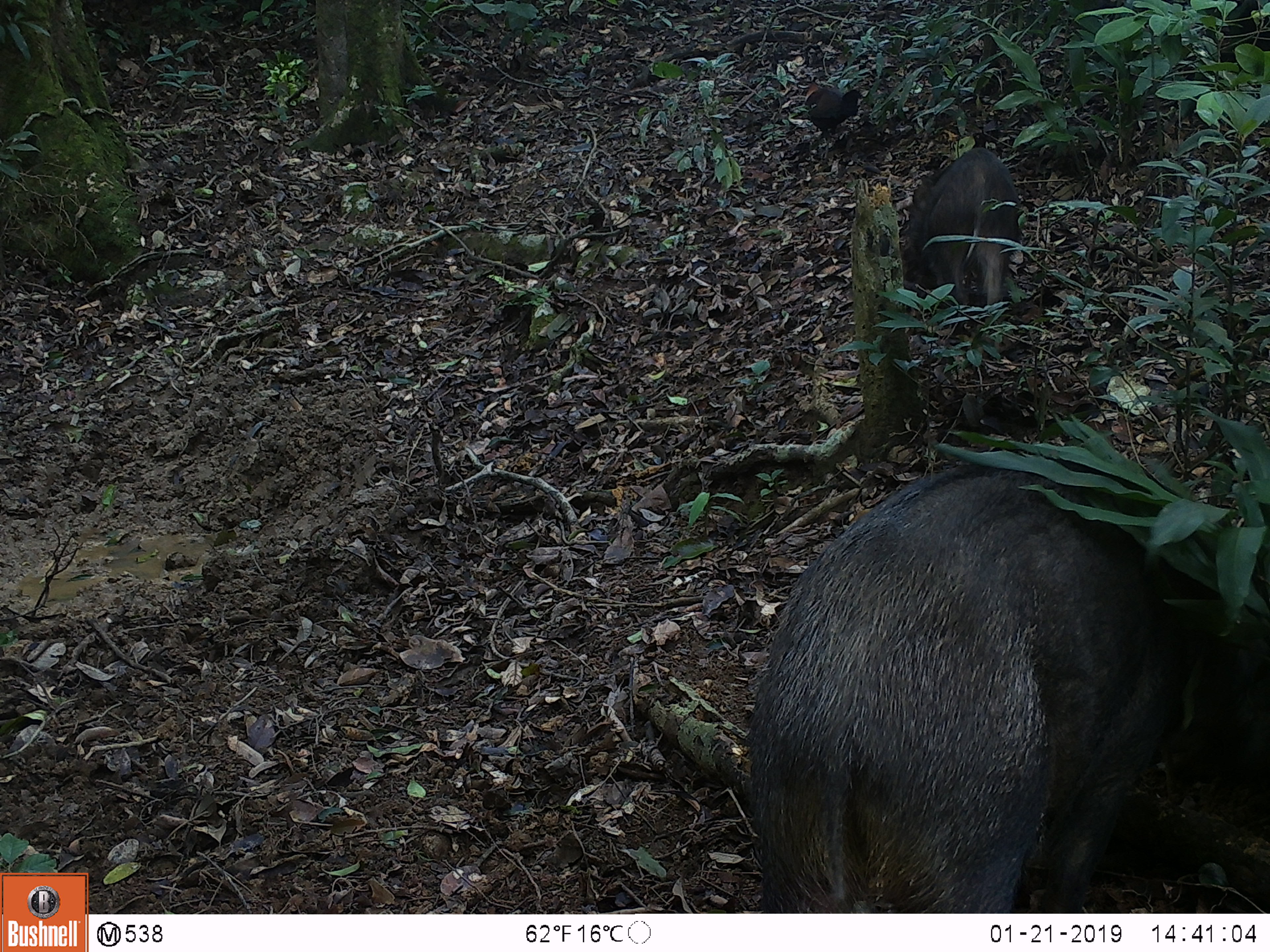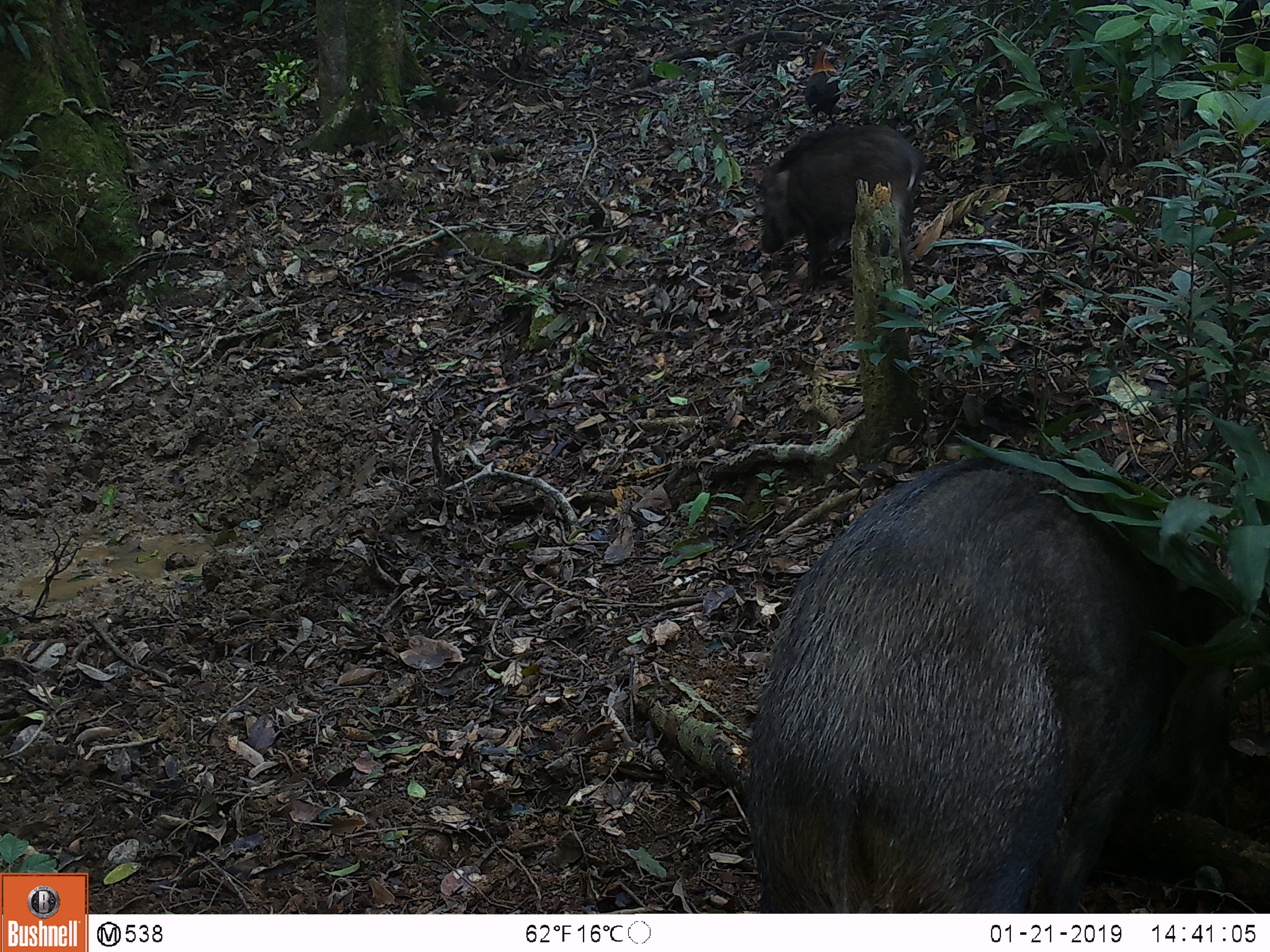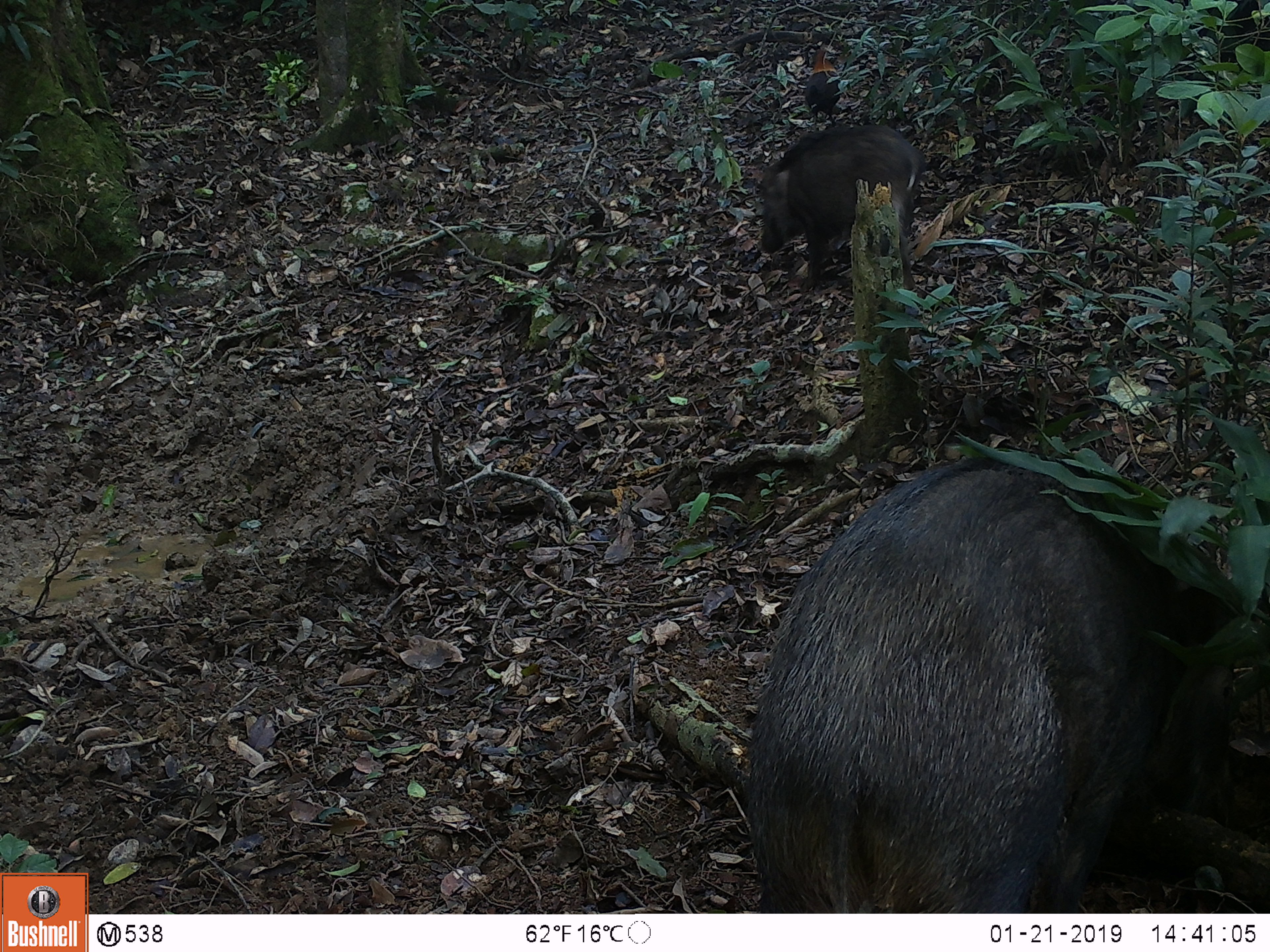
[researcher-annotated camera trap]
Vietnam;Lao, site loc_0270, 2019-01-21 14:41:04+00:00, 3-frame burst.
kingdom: Animalia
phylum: Chordata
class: Mammalia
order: Artiodactyla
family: Suidae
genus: Sus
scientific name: Sus scrofa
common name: eurasian wild pig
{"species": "eurasian wild pig (Sus scrofa)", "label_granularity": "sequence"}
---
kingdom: Animalia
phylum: Chordata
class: Aves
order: Galliformes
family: Phasianidae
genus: Gallus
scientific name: Gallus gallus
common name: red junglefowl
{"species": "red junglefowl (Gallus gallus)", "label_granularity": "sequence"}